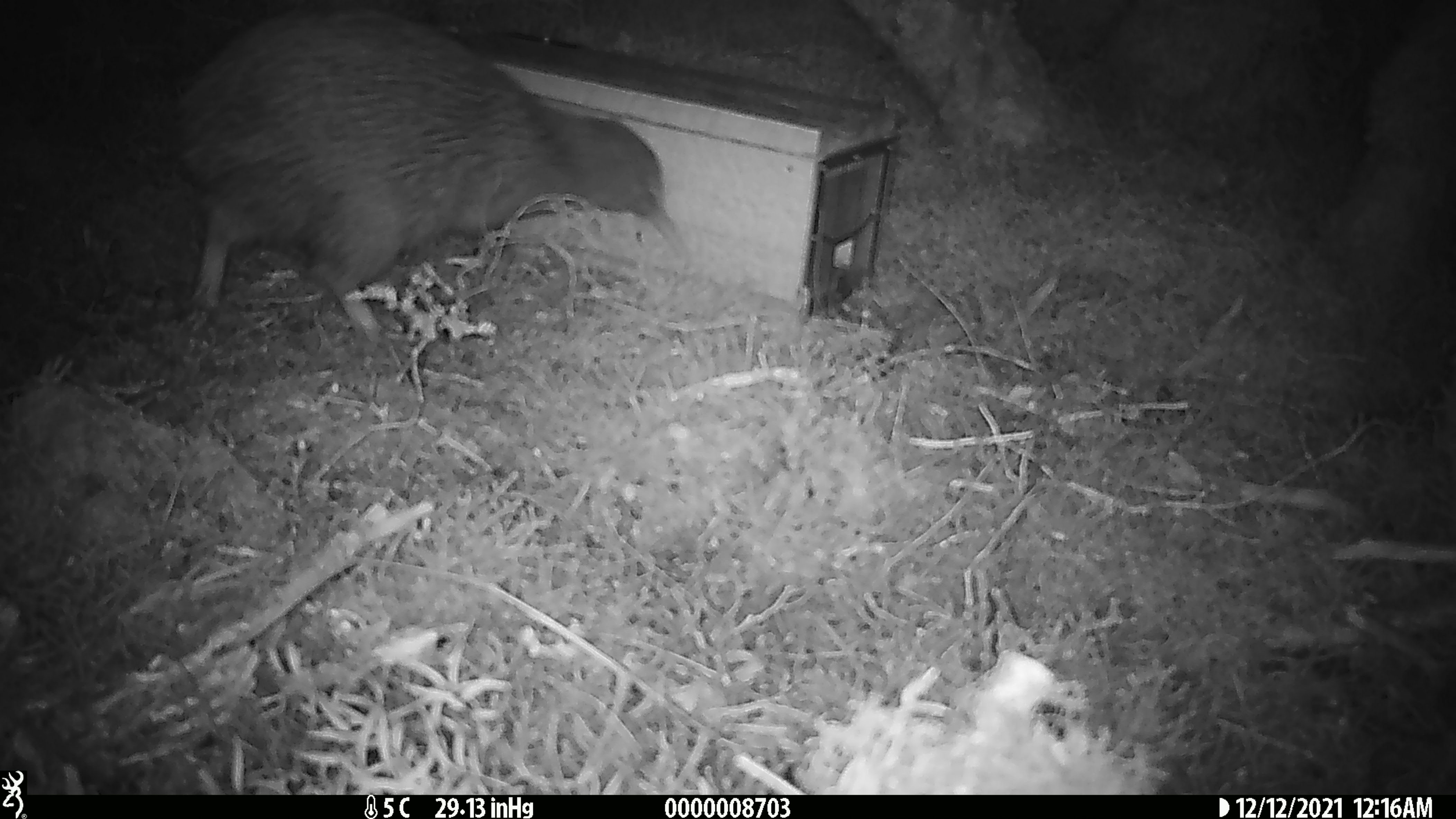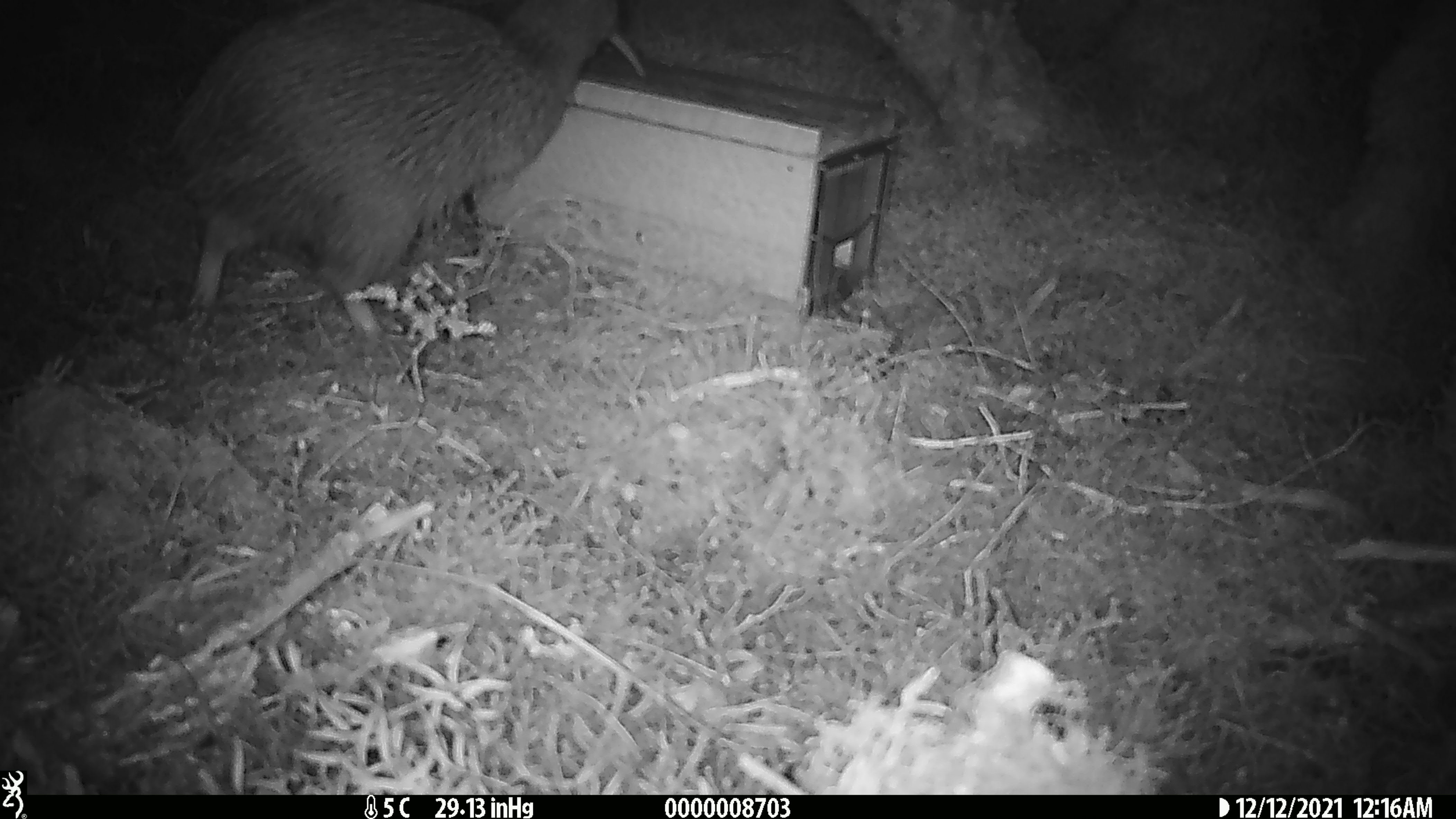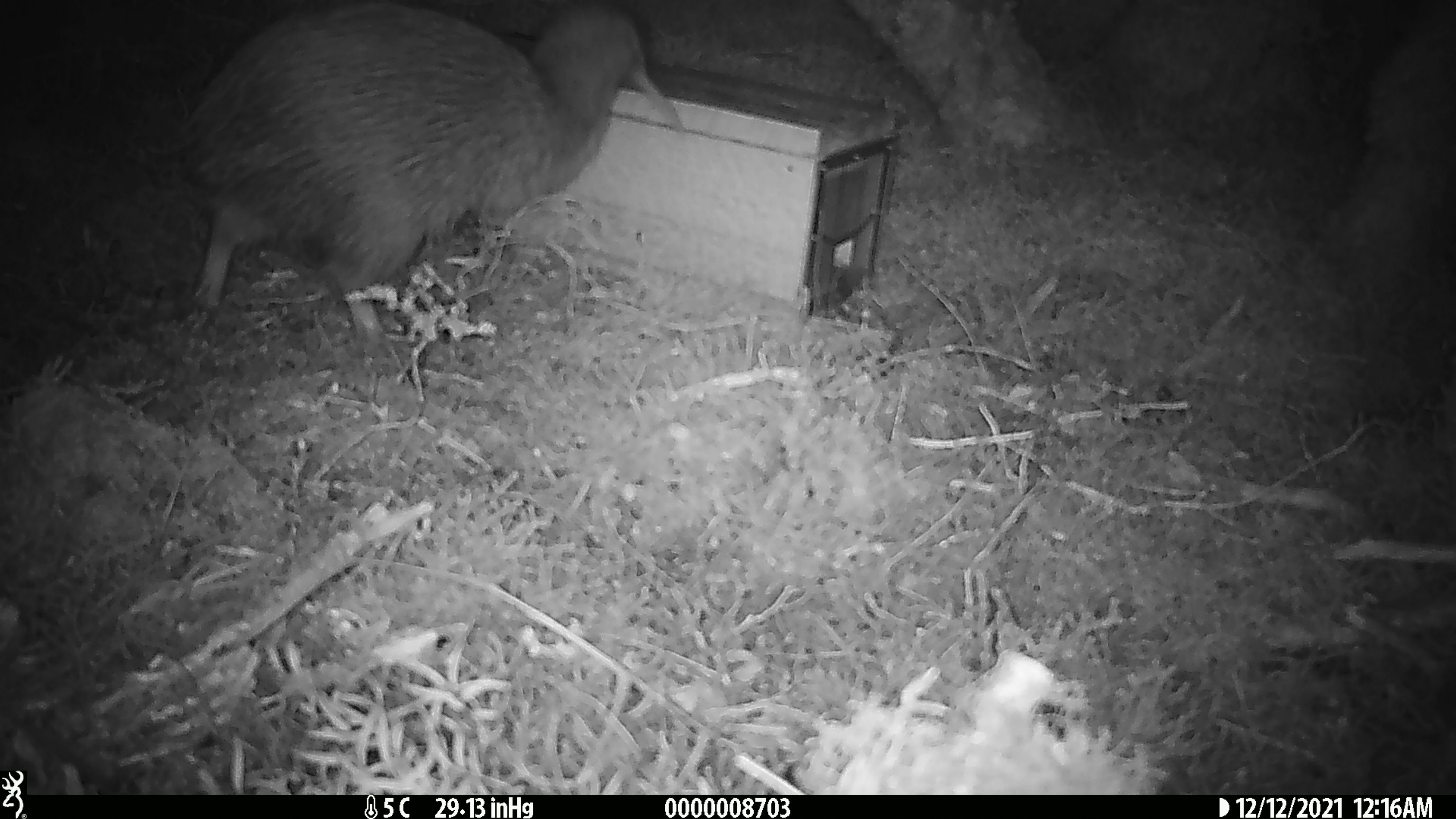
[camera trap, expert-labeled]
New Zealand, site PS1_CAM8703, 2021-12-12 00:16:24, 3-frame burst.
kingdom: Animalia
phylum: Chordata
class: Aves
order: Apterygiformes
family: Apterygidae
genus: Apteryx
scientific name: Apteryx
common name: kiwi